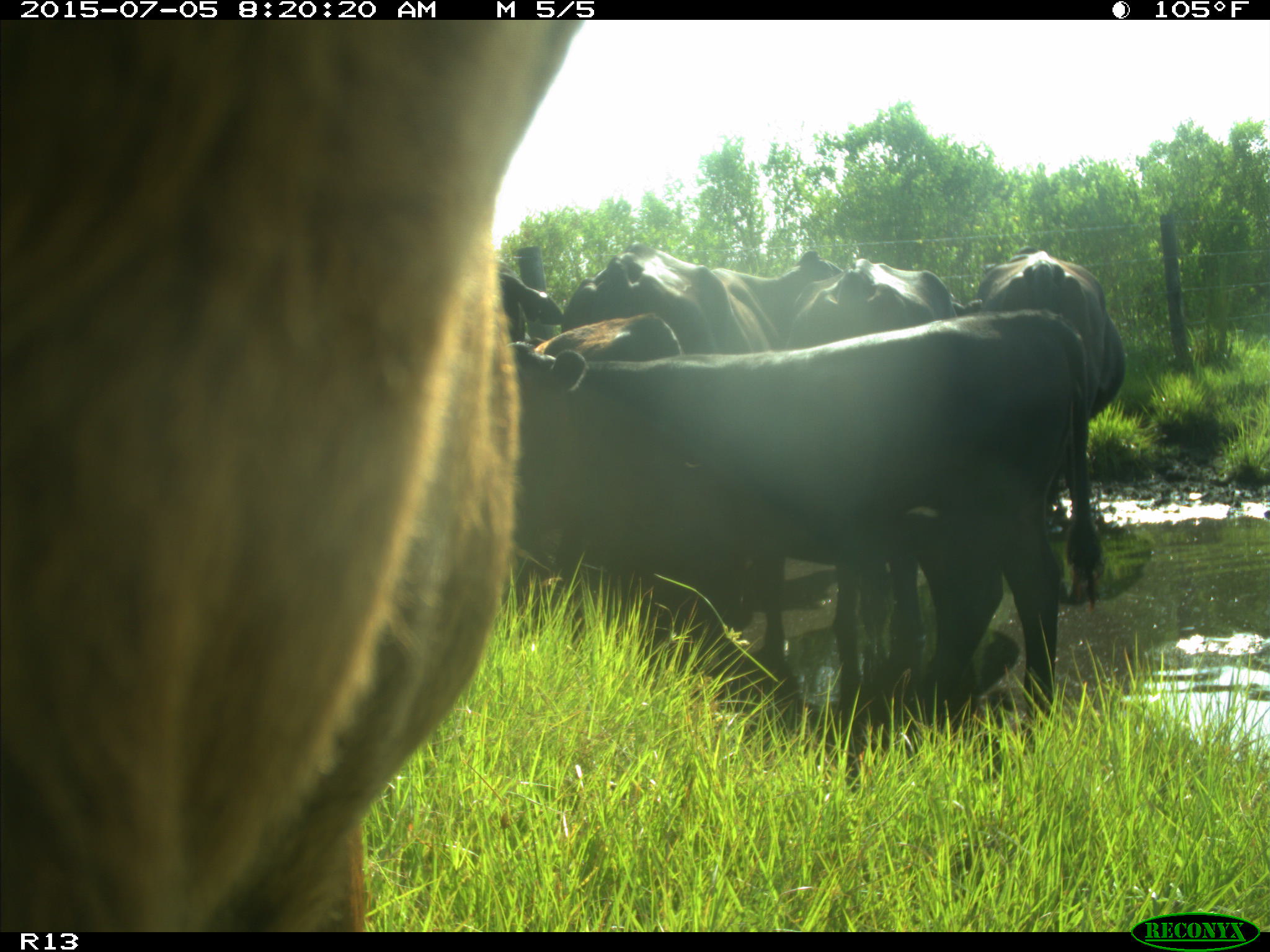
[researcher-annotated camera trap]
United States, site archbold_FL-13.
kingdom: Animalia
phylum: Chordata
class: Mammalia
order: Artiodactyla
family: Bovidae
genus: Bos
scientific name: Bos taurus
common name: domestic cow